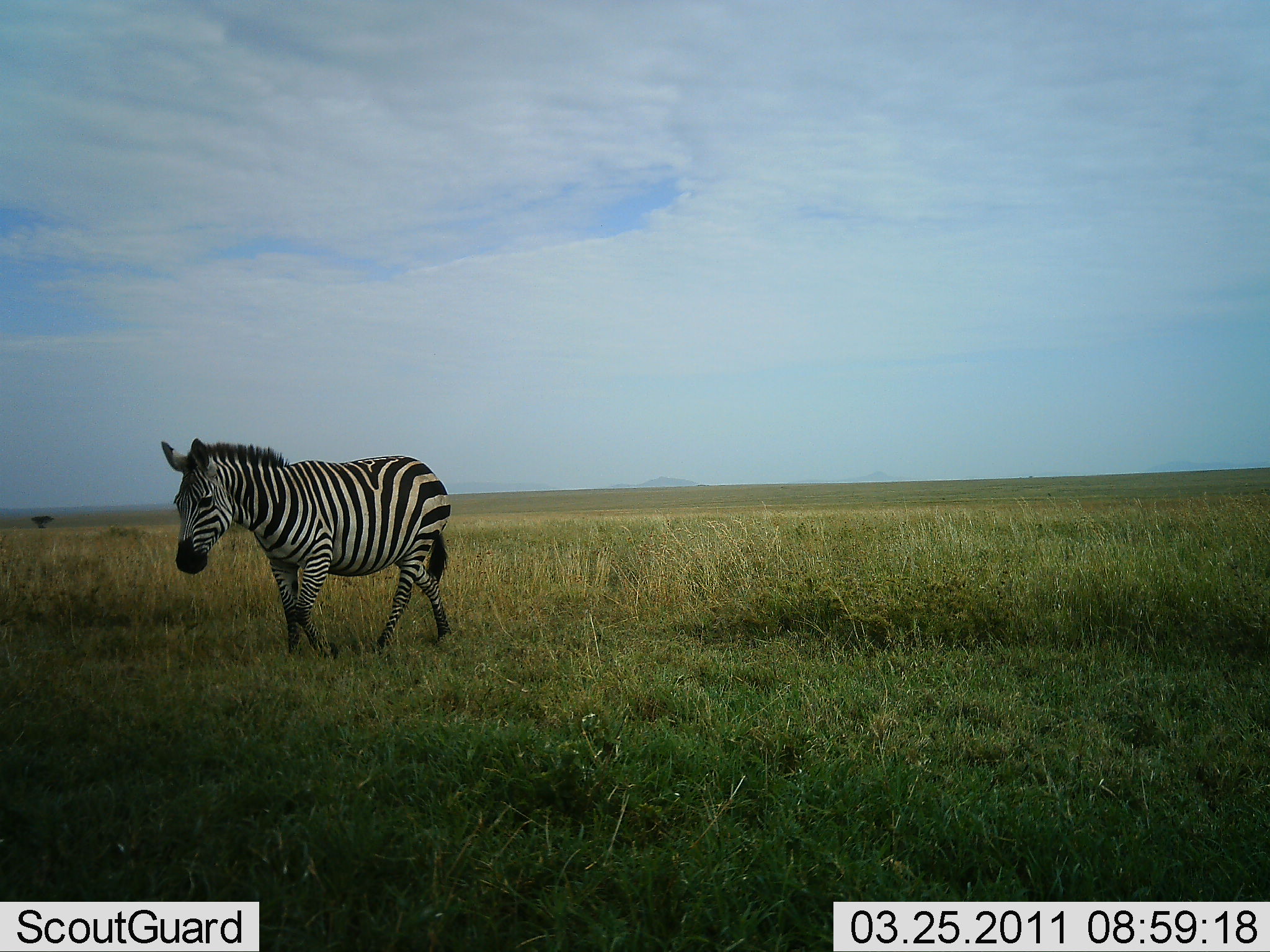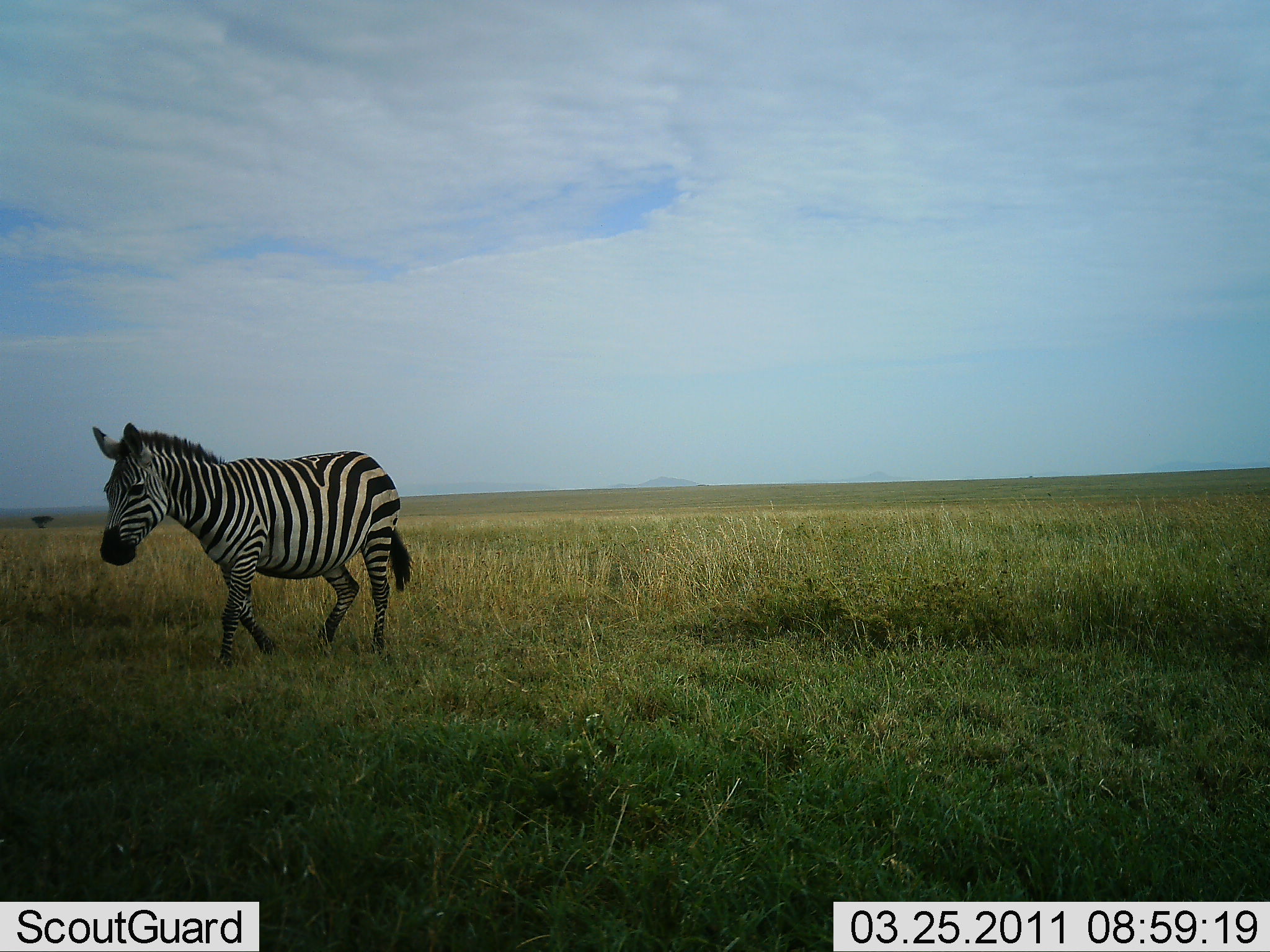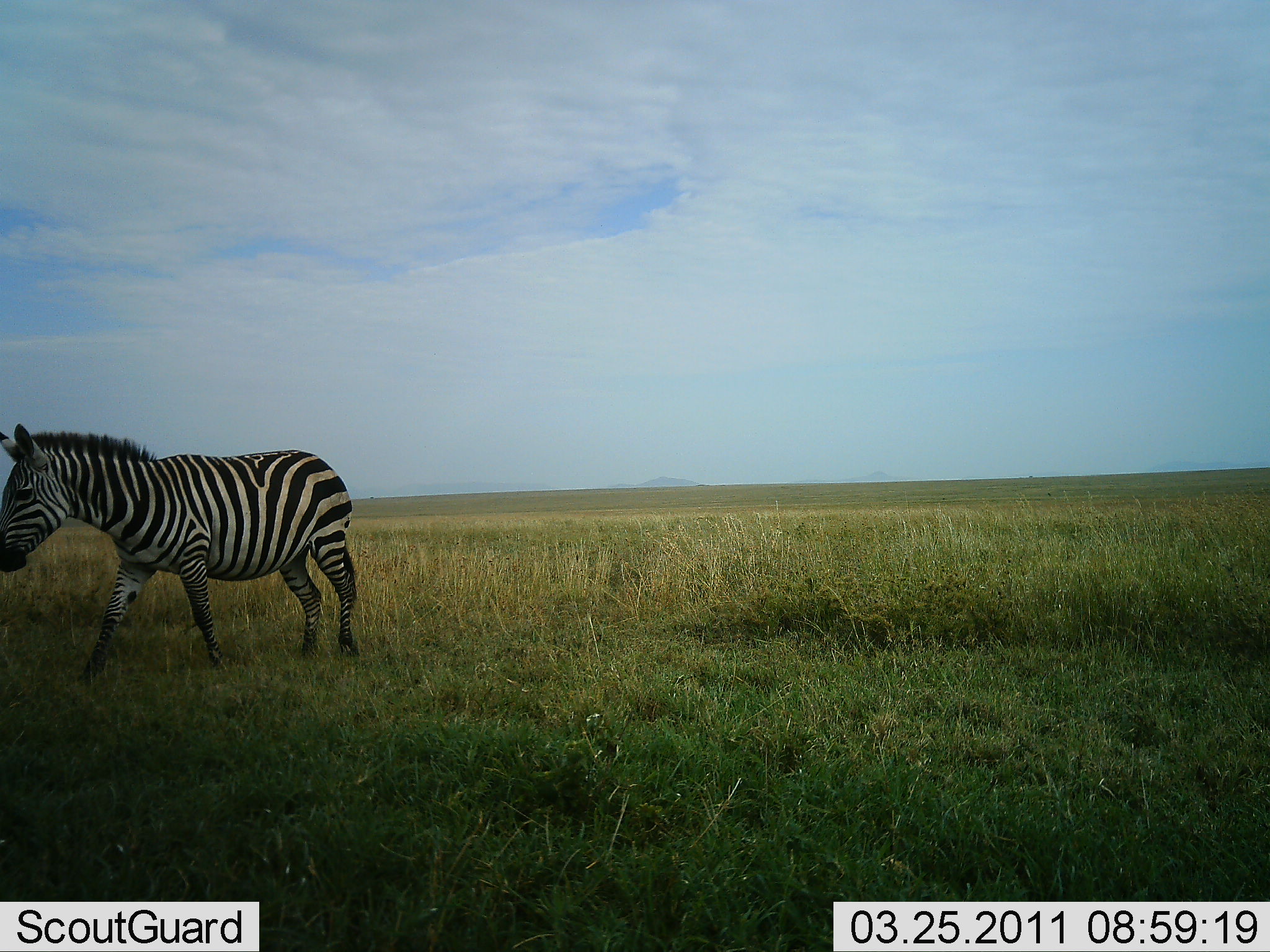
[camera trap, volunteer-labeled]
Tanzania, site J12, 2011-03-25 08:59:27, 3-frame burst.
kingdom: Animalia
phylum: Chordata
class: Mammalia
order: Perissodactyla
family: Equidae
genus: Equus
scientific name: Equus quagga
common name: plains zebra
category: zebra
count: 1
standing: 8%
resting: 0%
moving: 100%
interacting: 0%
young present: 0%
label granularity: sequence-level